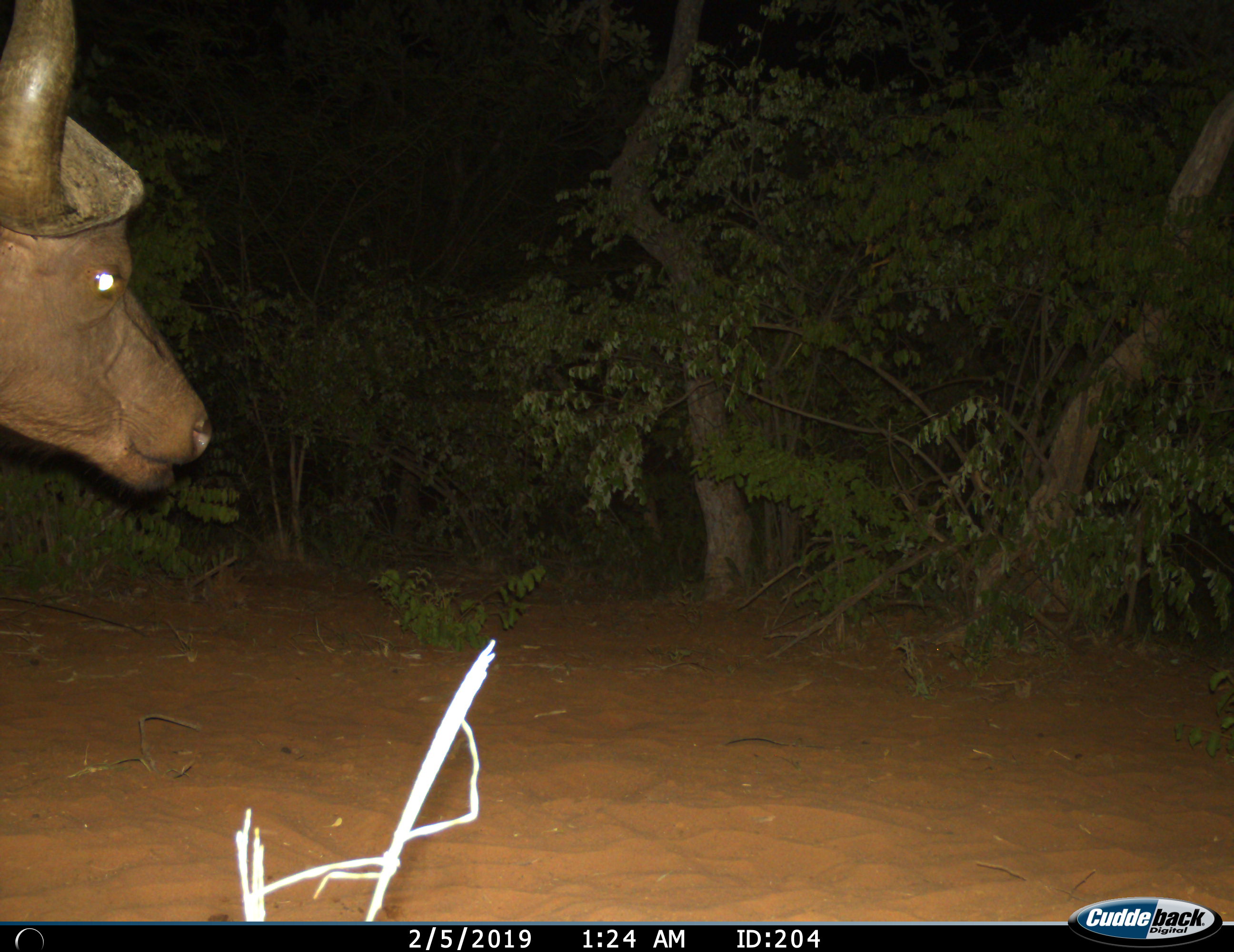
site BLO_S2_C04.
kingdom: Animalia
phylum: Chordata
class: Mammalia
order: Artiodactyla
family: Bovidae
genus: Syncerus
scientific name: Syncerus caffer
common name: african buffalo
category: buffalo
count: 1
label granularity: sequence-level